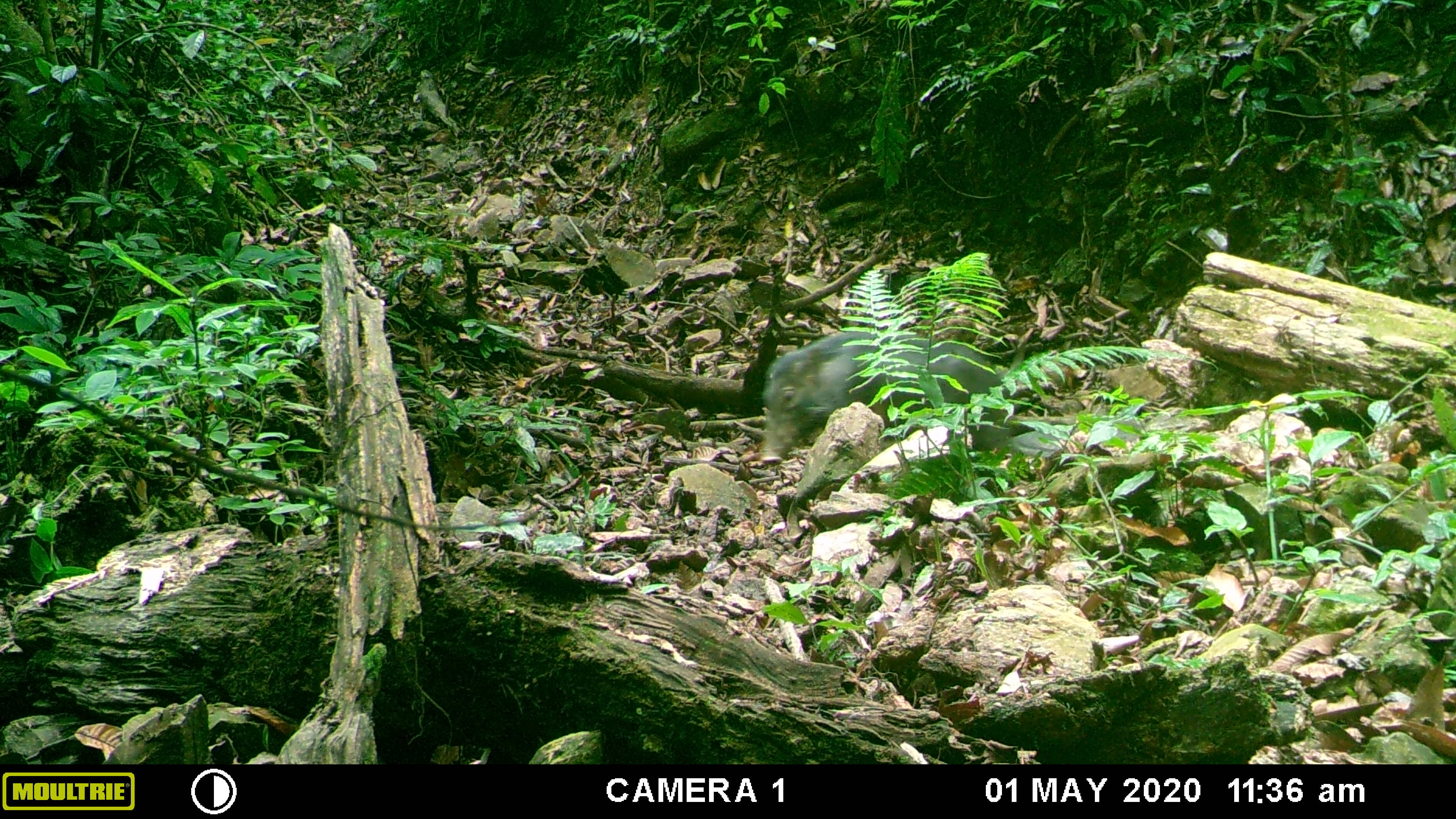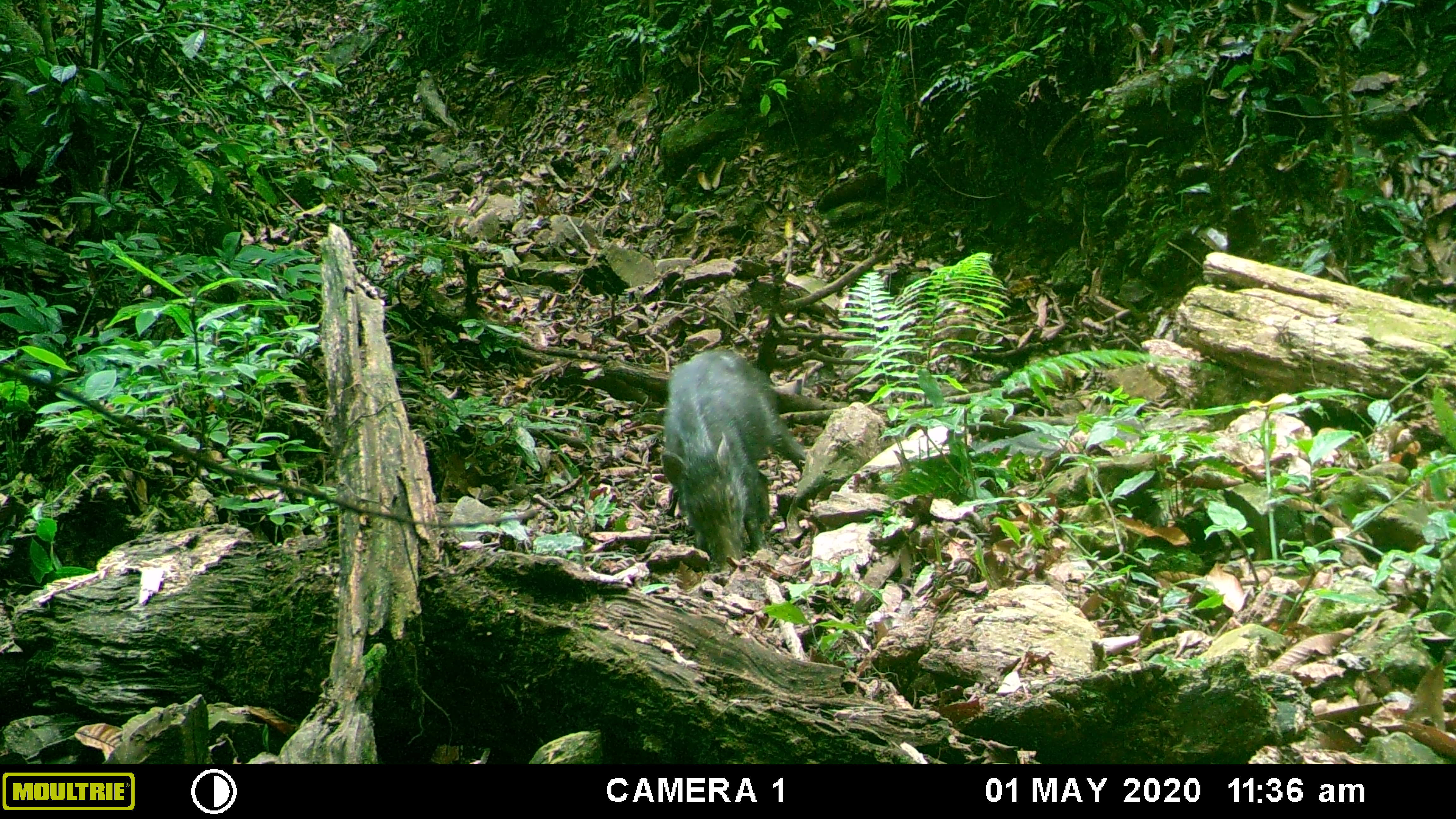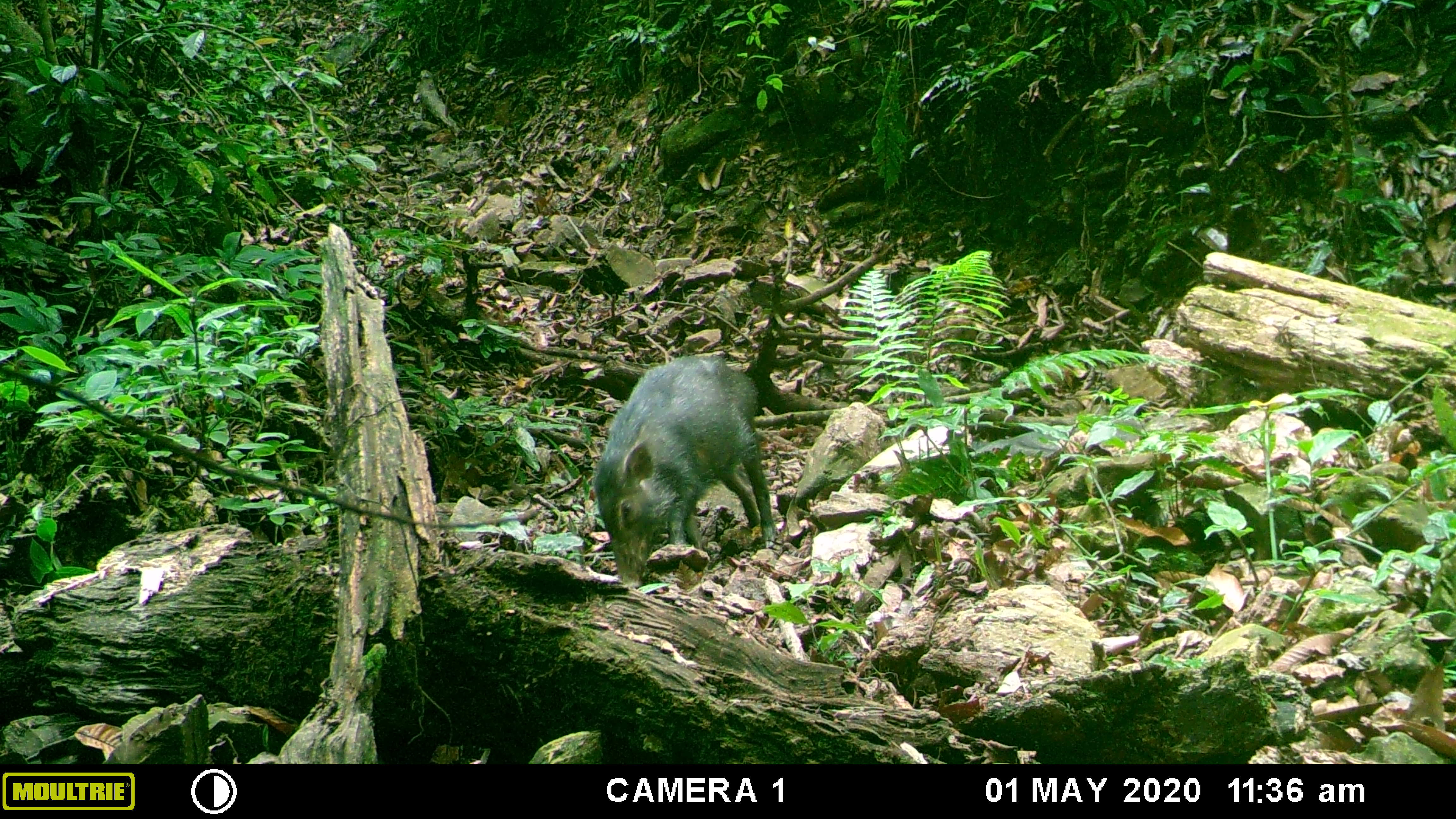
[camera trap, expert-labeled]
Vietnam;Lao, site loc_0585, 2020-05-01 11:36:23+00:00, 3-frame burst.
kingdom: Animalia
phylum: Chordata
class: Mammalia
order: Artiodactyla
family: Suidae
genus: Sus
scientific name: Sus scrofa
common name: eurasian wild pig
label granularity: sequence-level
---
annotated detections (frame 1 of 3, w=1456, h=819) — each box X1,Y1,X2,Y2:
eurasian wild pig: 760,325,1027,467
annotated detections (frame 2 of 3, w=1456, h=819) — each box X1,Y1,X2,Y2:
eurasian wild pig: 655,348,805,572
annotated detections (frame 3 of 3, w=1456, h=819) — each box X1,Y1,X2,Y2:
eurasian wild pig: 591,353,778,589